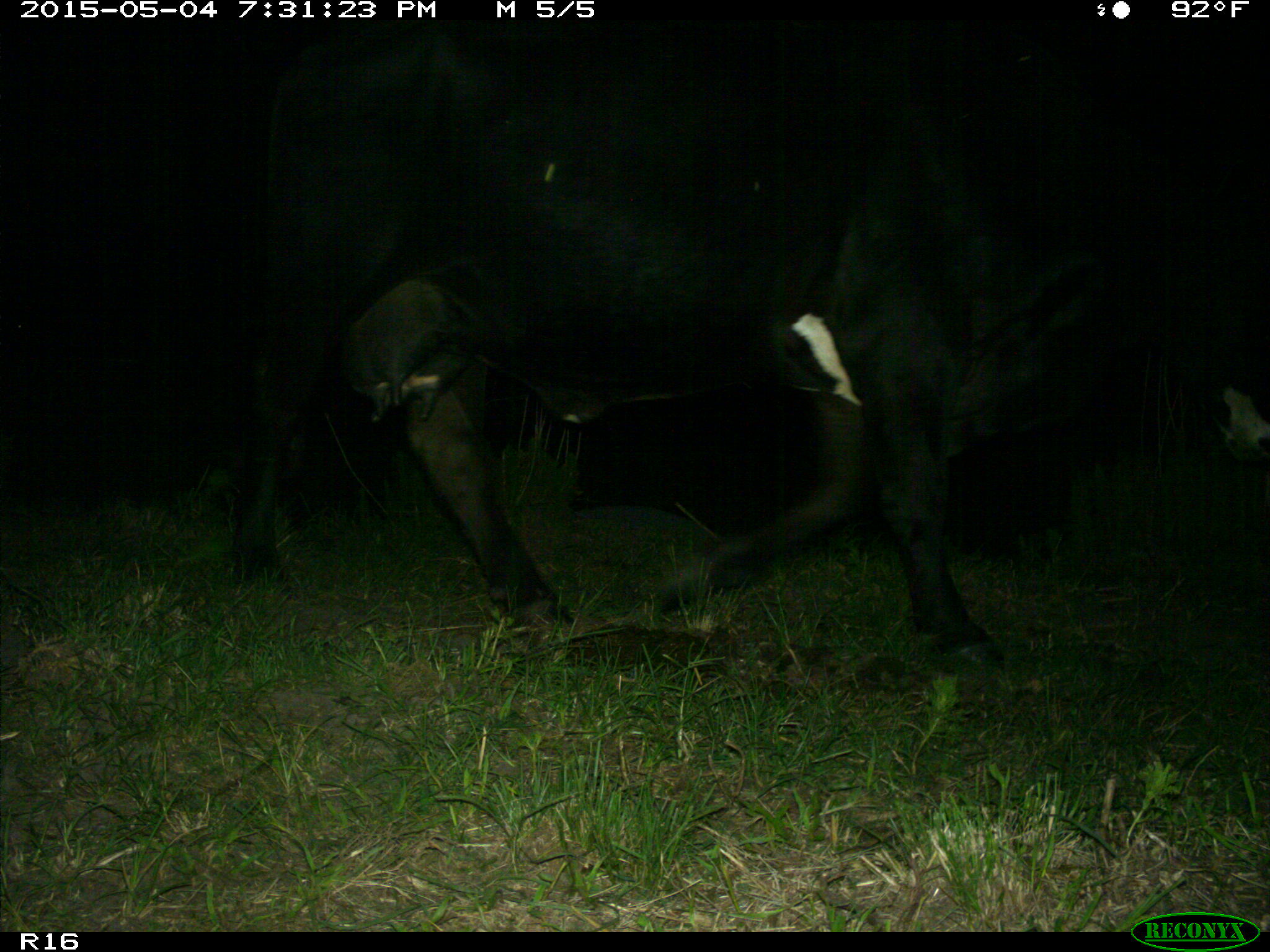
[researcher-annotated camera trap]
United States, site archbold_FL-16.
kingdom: Animalia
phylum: Chordata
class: Mammalia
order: Artiodactyla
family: Bovidae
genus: Bos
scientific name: Bos taurus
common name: domestic cow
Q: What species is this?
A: Bos taurus (domestic cow).